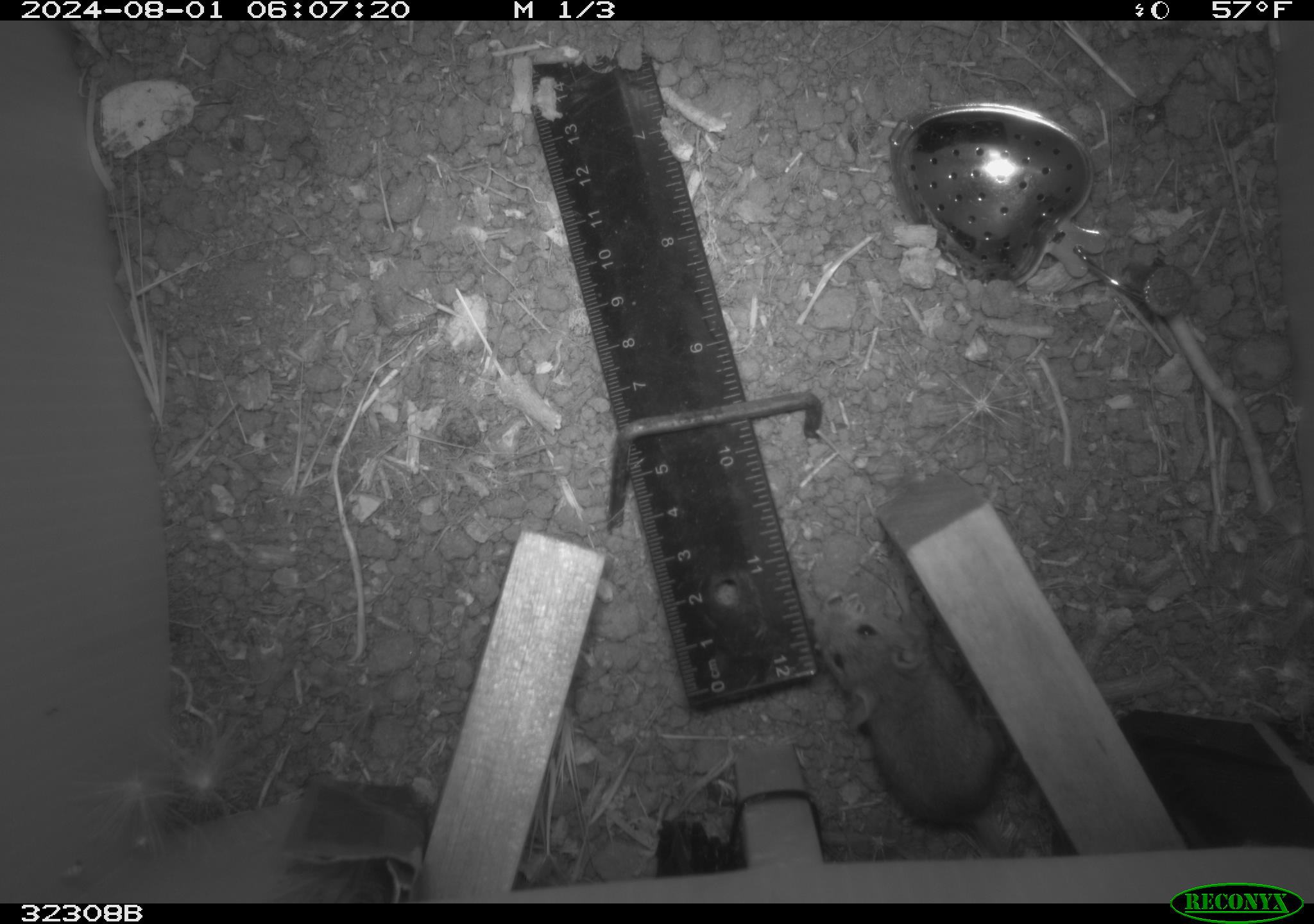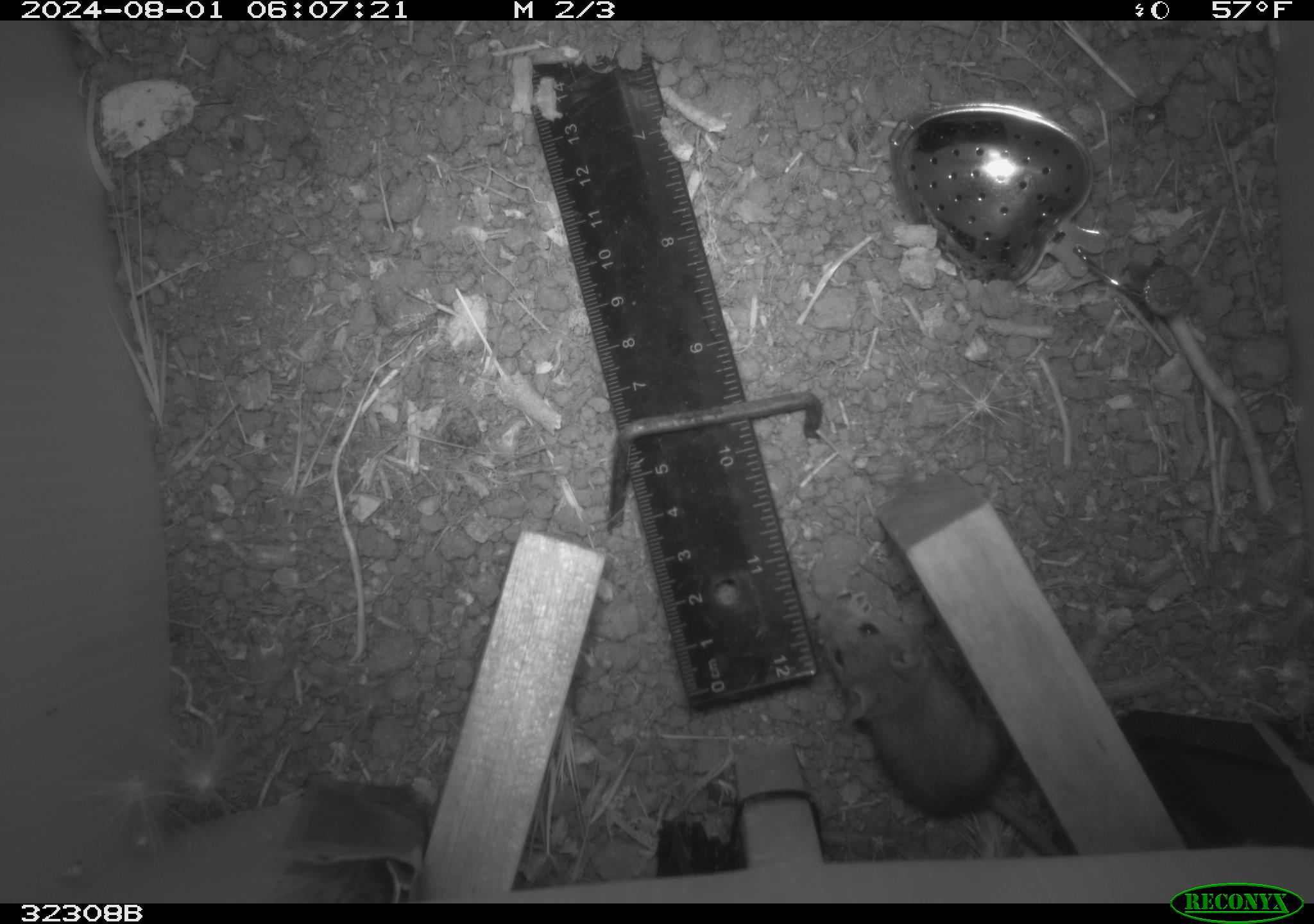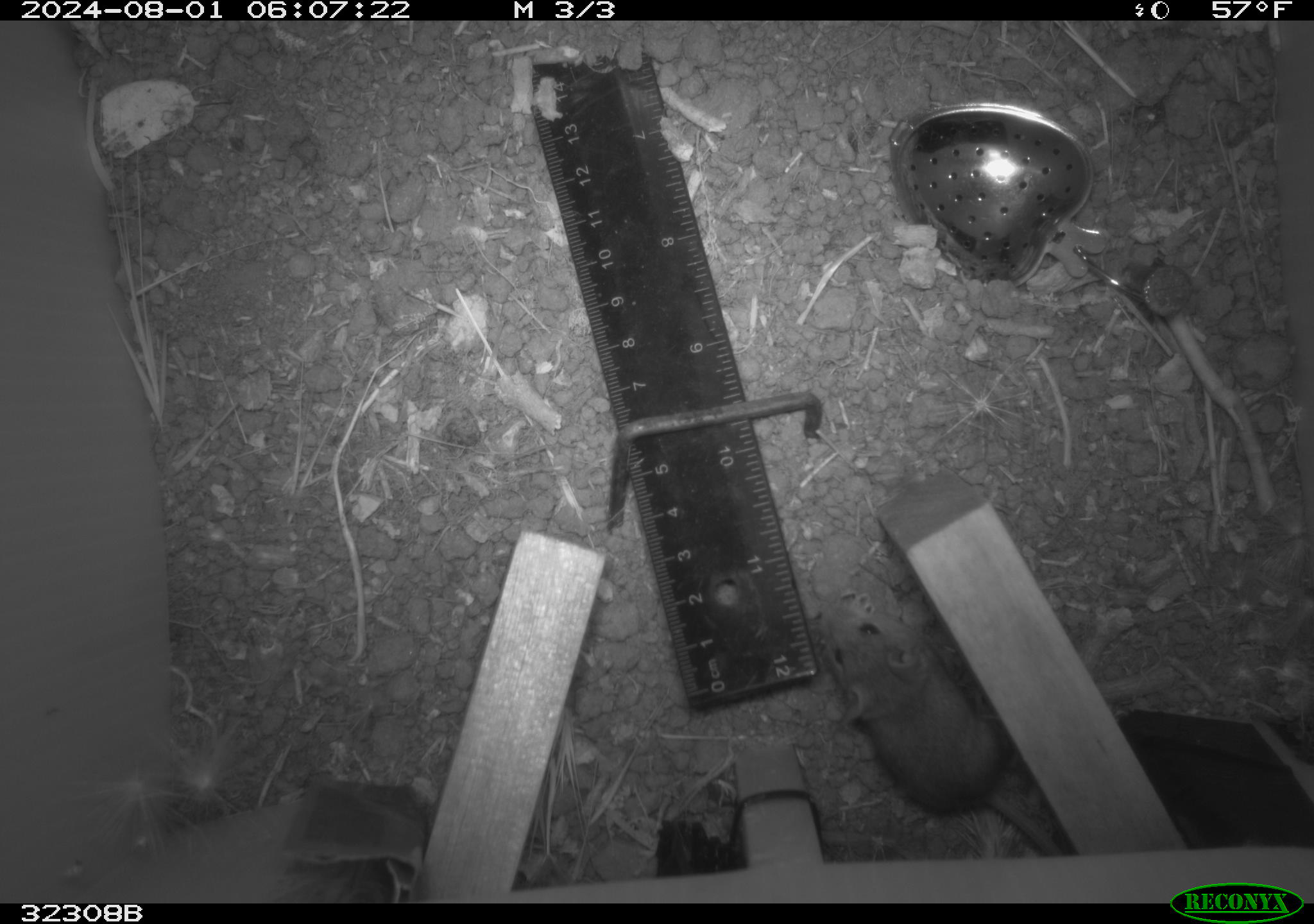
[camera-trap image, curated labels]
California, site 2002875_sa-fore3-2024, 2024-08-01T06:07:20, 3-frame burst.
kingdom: Animalia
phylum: Chordata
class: Mammalia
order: Rodentia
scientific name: Rodentia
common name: mouse species